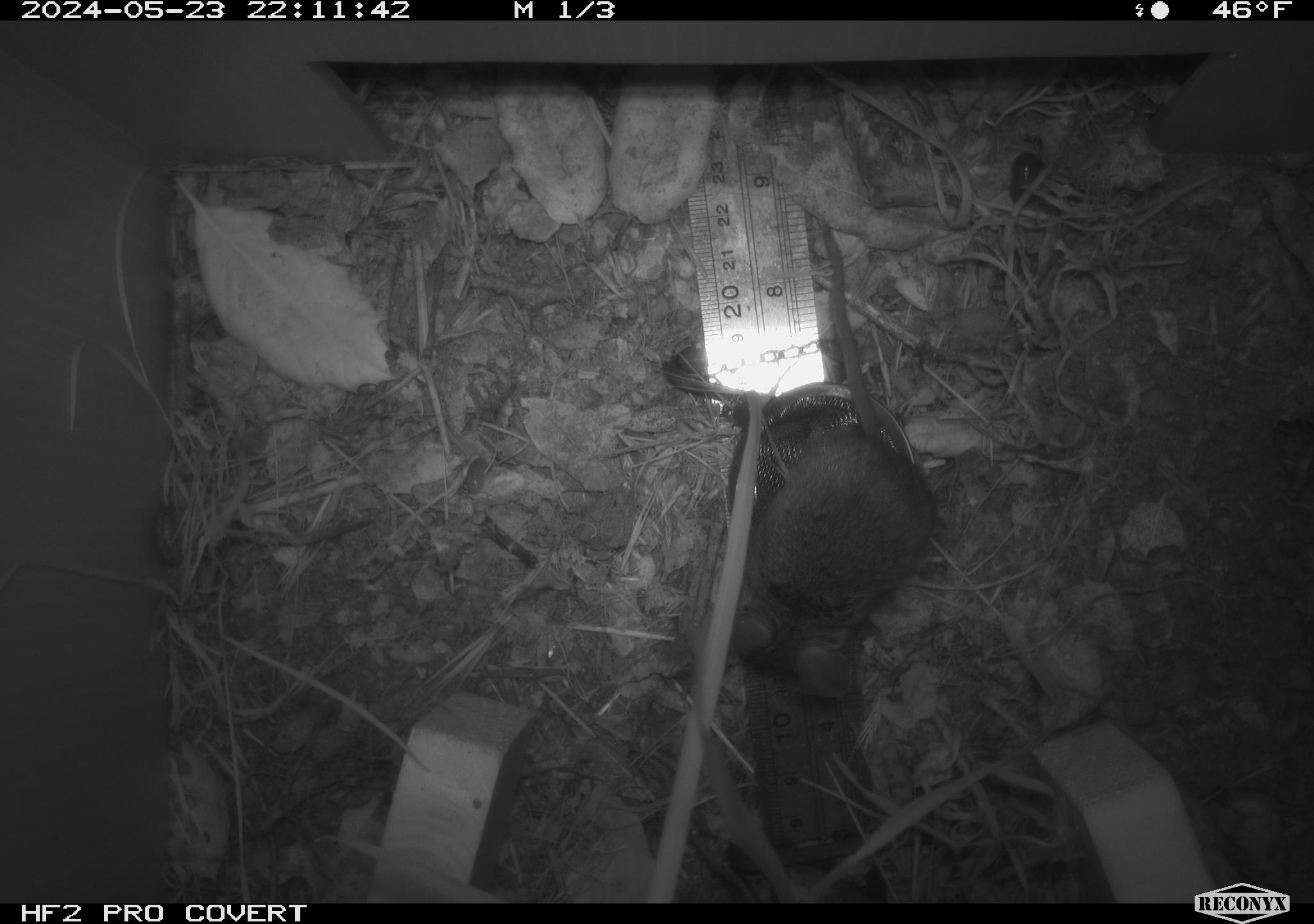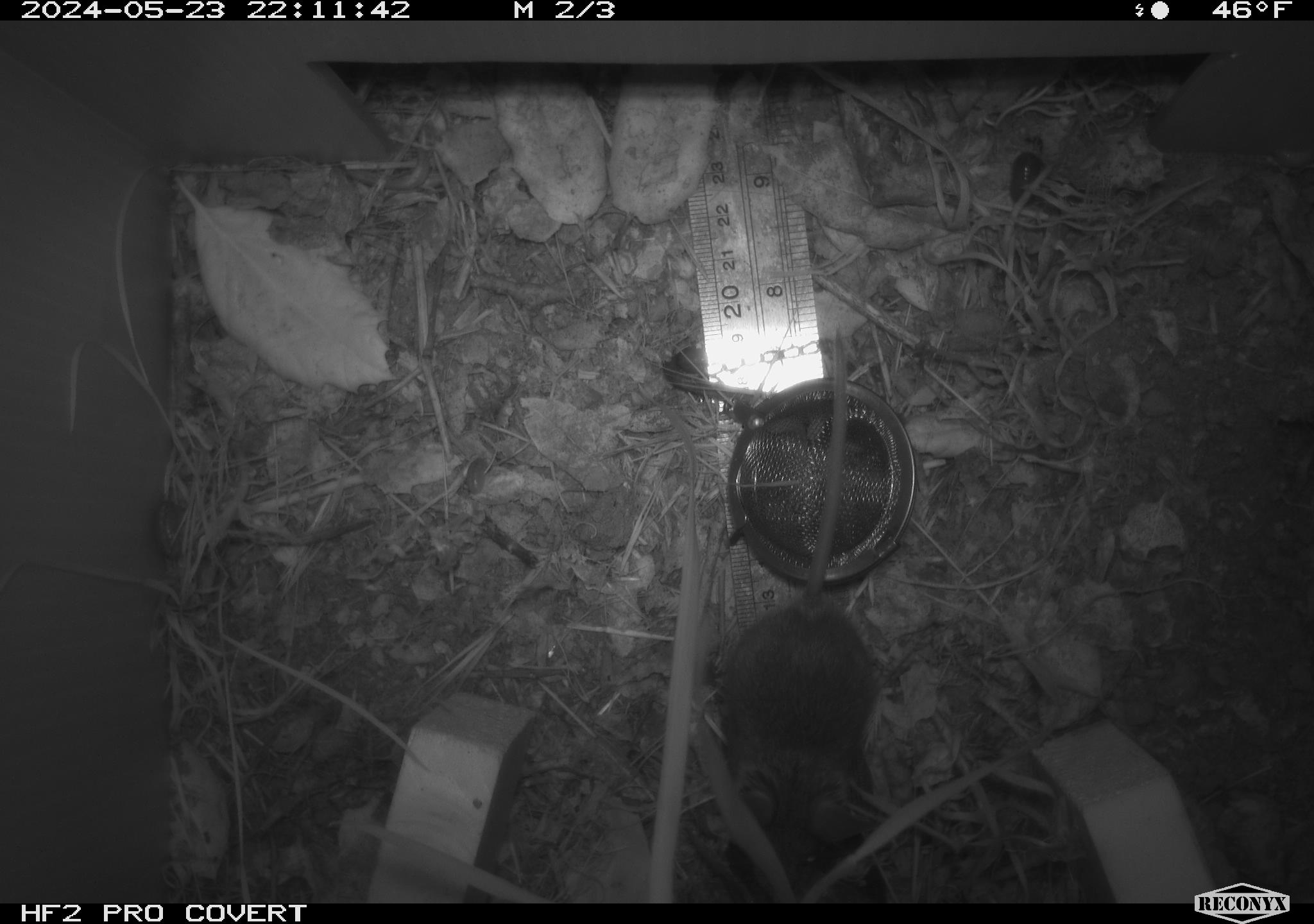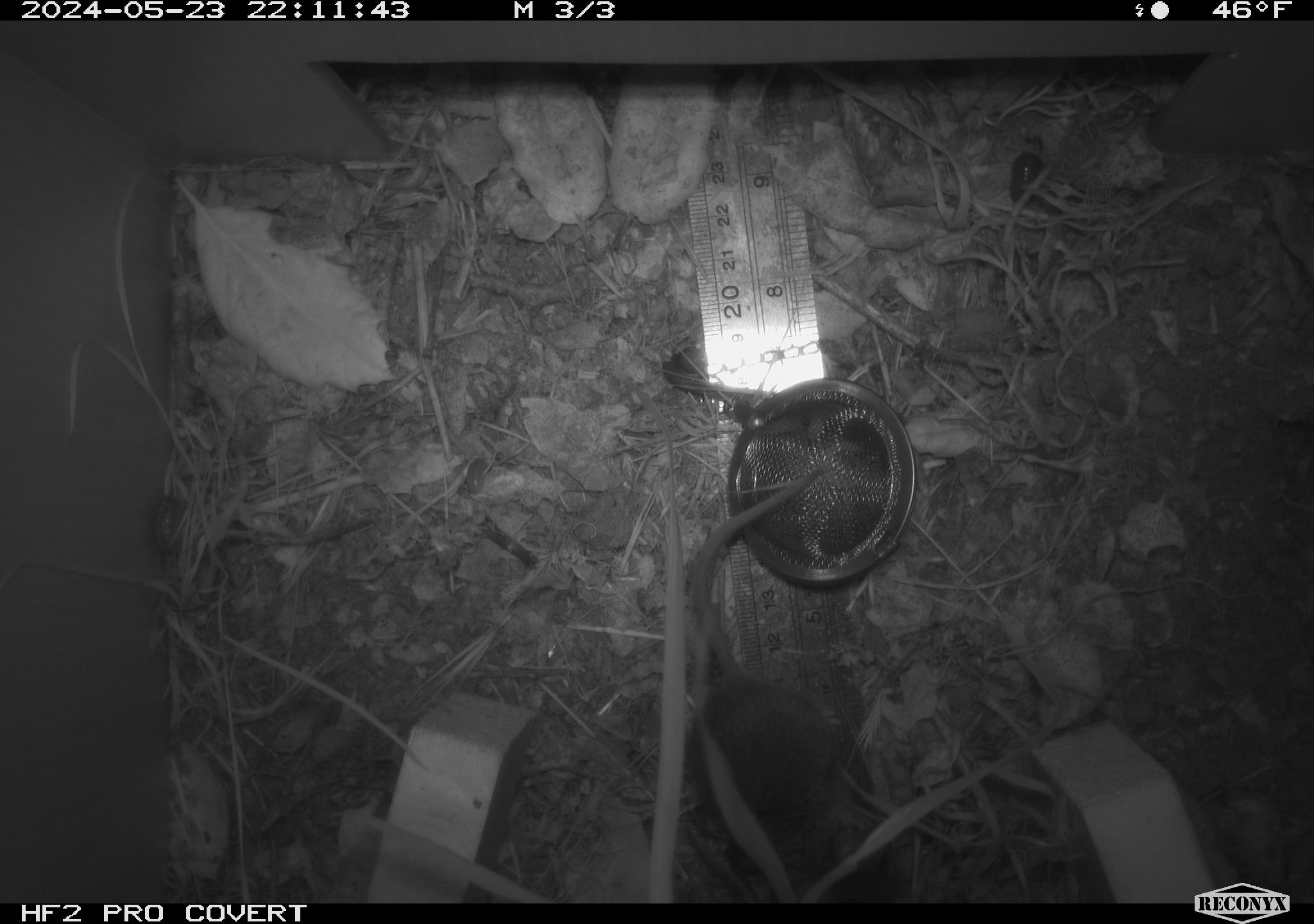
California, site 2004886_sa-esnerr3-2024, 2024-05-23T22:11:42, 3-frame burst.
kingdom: Animalia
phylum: Chordata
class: Mammalia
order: Rodentia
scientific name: Rodentia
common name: rodent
Rodent (Rodentia).